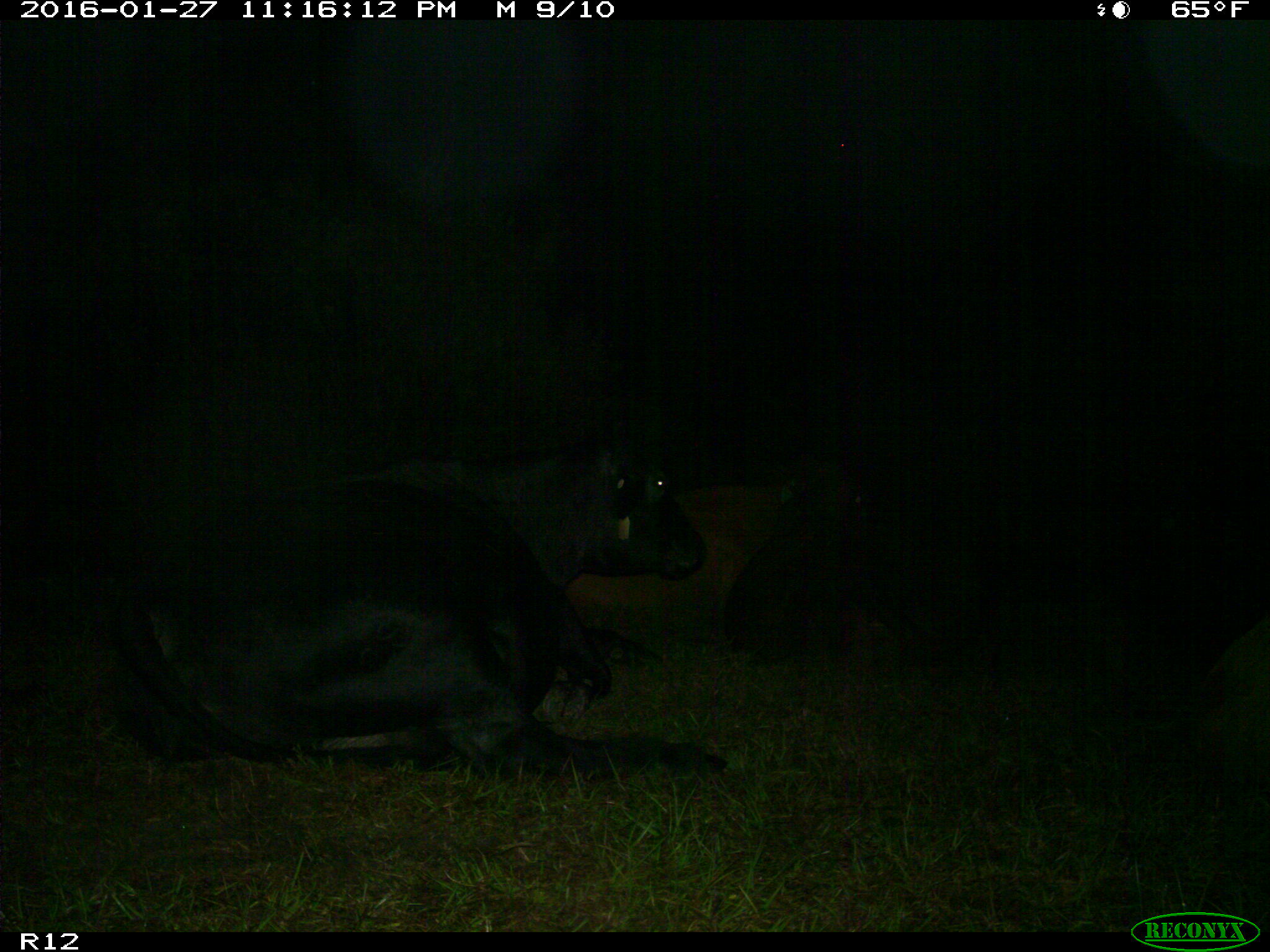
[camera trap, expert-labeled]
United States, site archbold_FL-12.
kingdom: Animalia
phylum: Chordata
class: Mammalia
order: Artiodactyla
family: Bovidae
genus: Bos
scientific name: Bos taurus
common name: domestic cow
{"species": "Bos taurus (domestic cow)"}